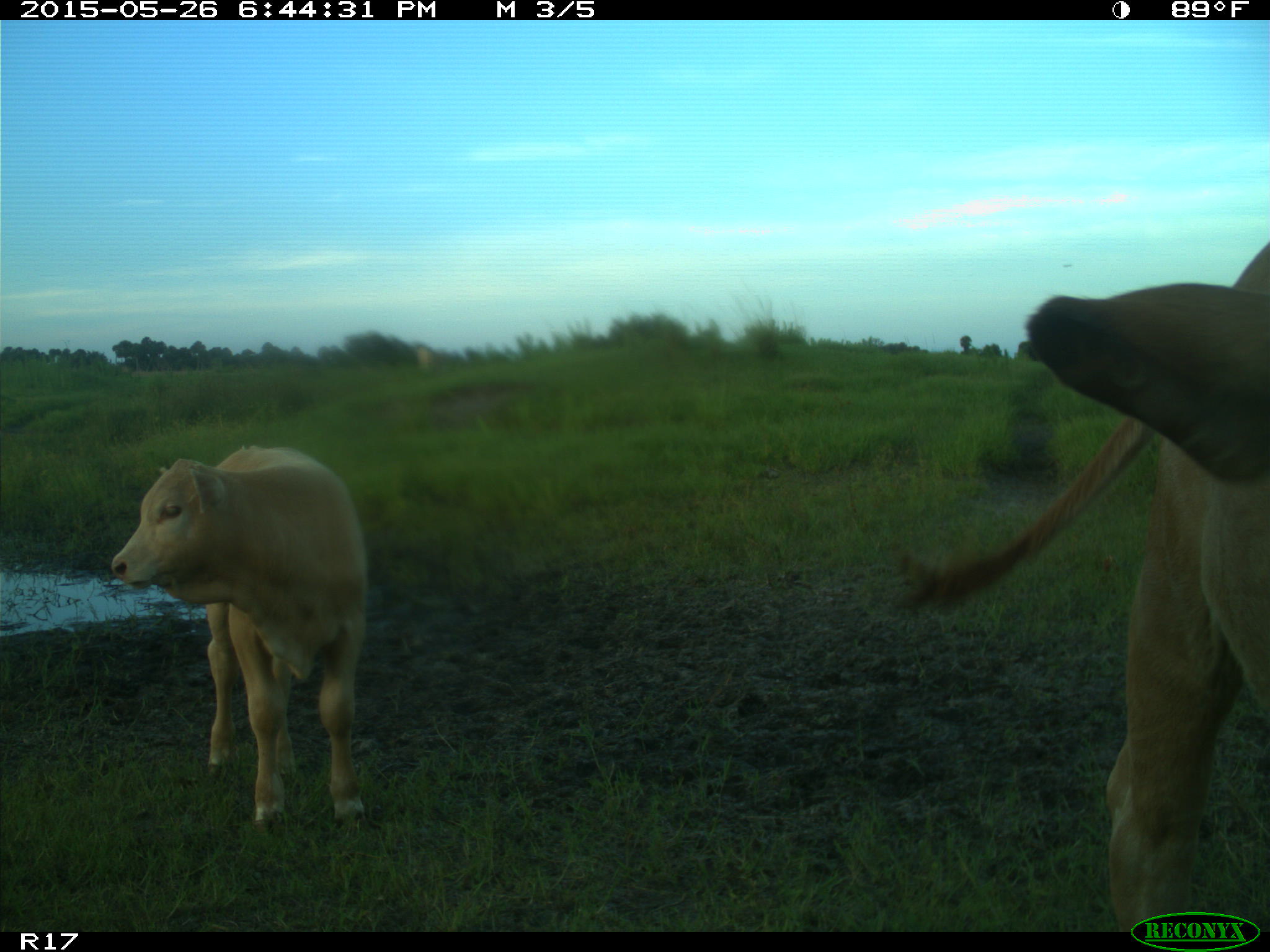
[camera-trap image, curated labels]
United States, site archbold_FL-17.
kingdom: Animalia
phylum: Chordata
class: Mammalia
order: Artiodactyla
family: Bovidae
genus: Bos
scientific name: Bos taurus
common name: domestic cow